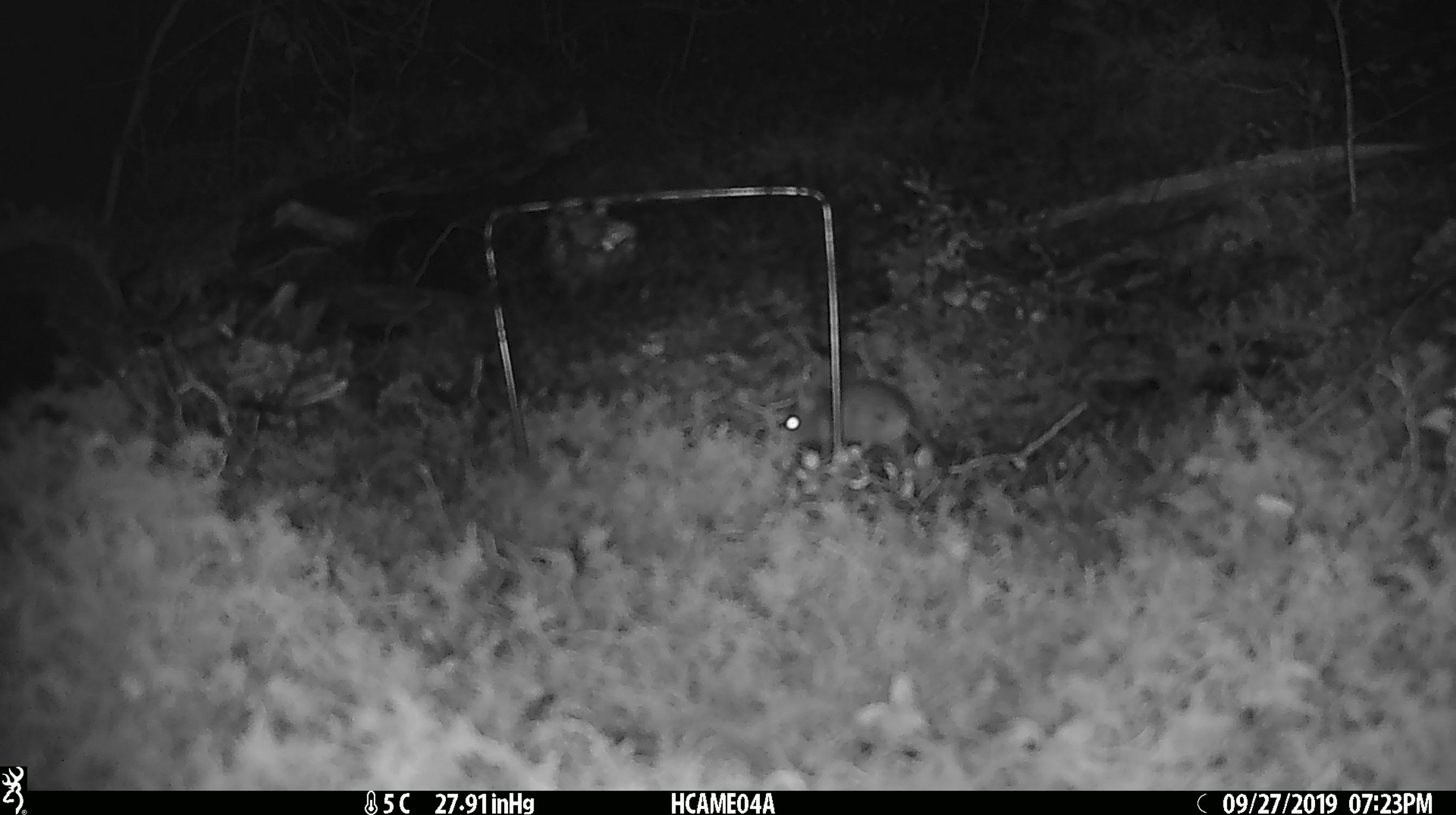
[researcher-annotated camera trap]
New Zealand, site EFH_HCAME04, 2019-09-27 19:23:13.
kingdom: Animalia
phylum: Chordata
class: Mammalia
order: Rodentia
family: Muridae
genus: Mus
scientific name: Mus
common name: mouse